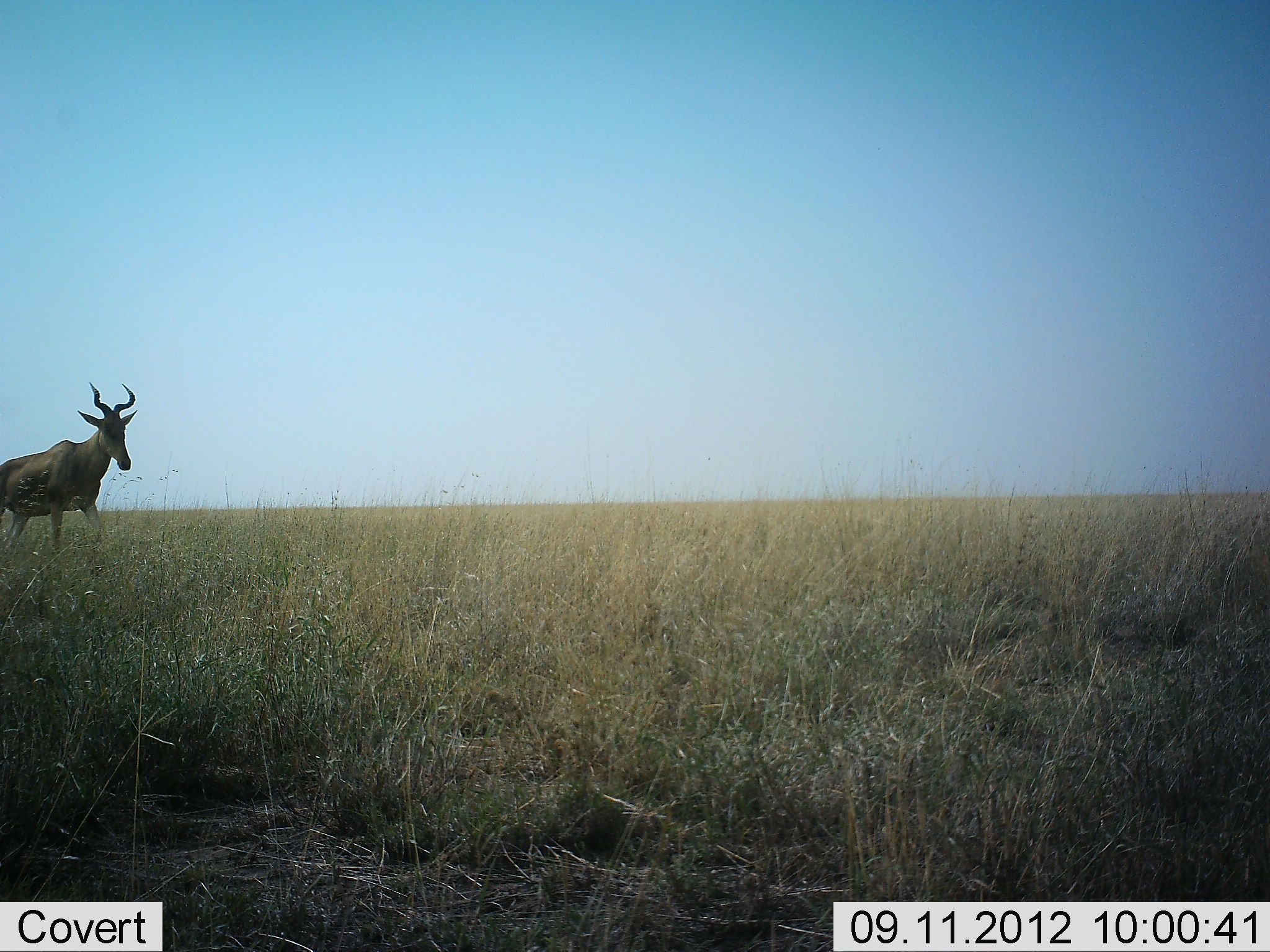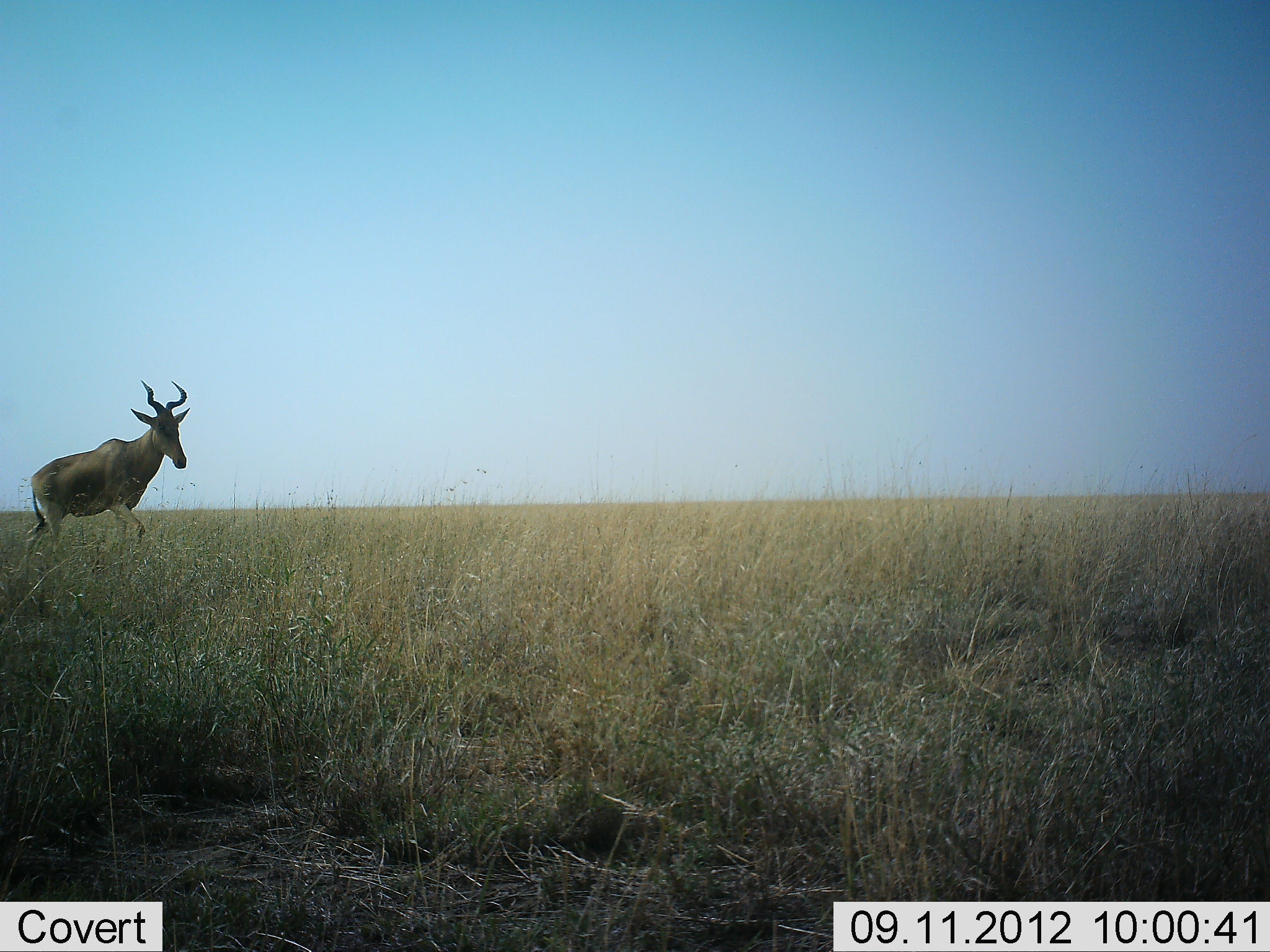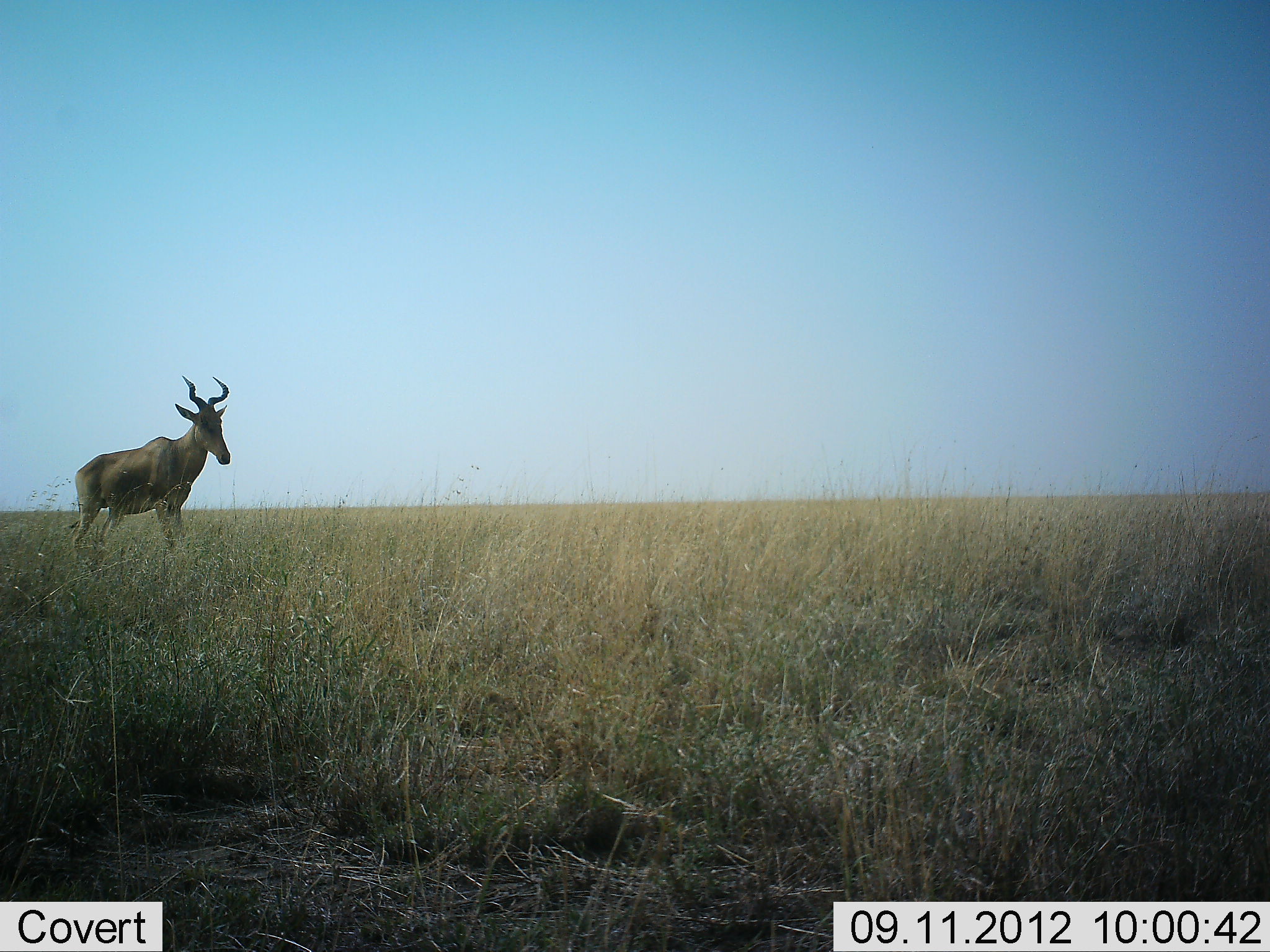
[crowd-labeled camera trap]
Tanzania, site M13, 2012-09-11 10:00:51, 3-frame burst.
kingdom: Animalia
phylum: Chordata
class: Mammalia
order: Artiodactyla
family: Bovidae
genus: Alcelaphus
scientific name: Alcelaphus buselaphus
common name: hartebeest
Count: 1.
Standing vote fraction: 20%.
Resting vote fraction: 0%.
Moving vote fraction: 80%.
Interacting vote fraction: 0%.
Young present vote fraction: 0%.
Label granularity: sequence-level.